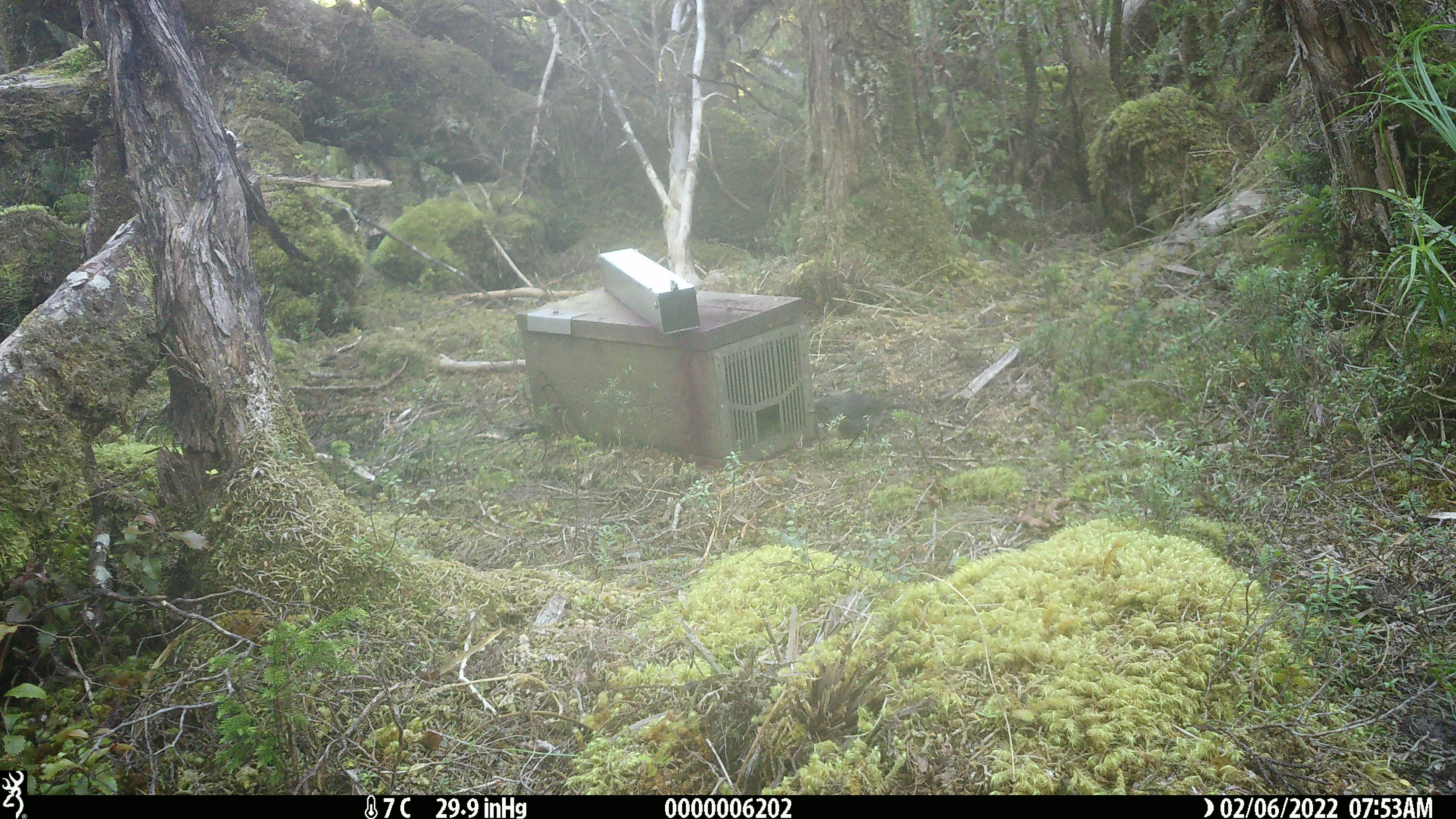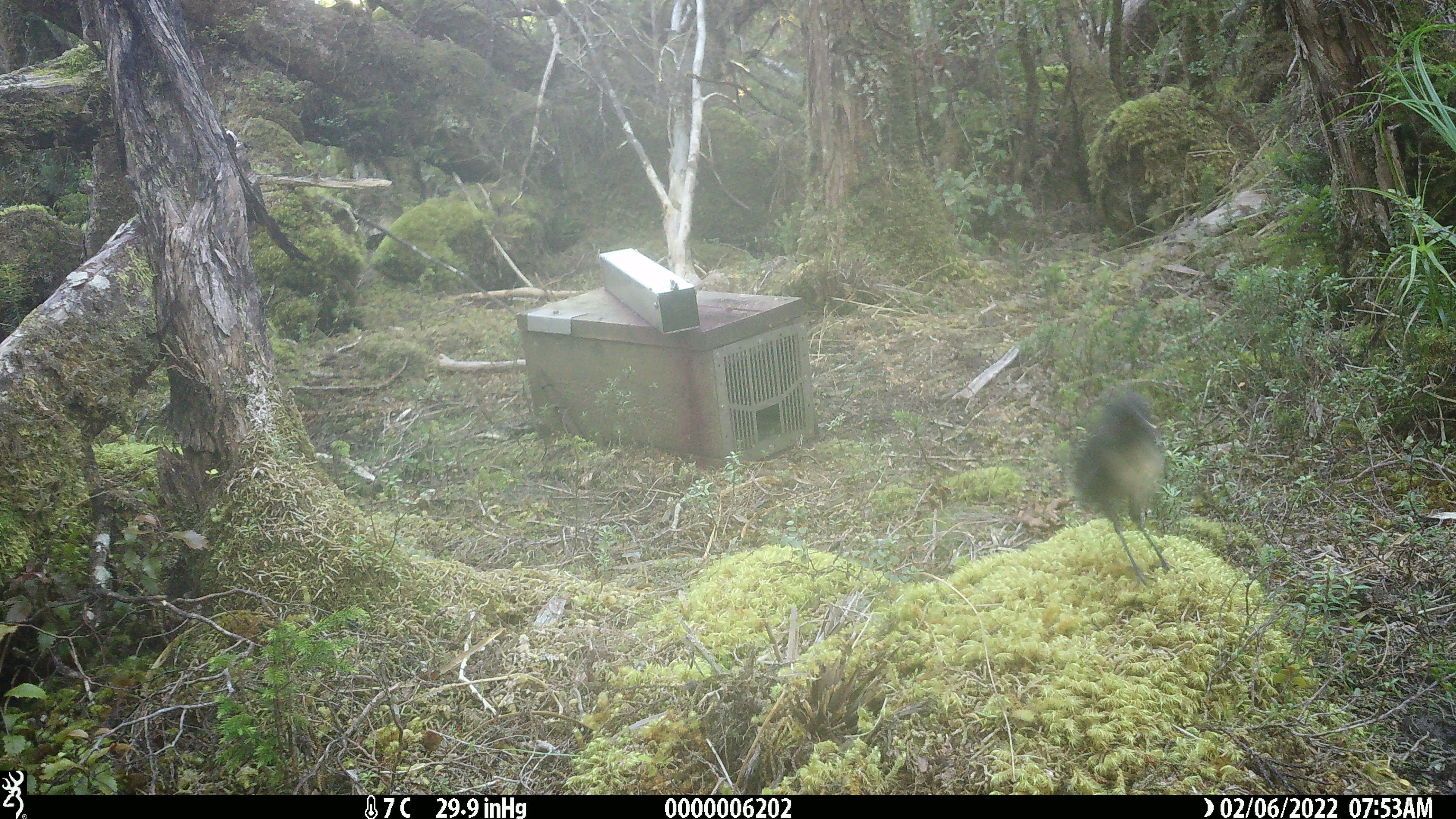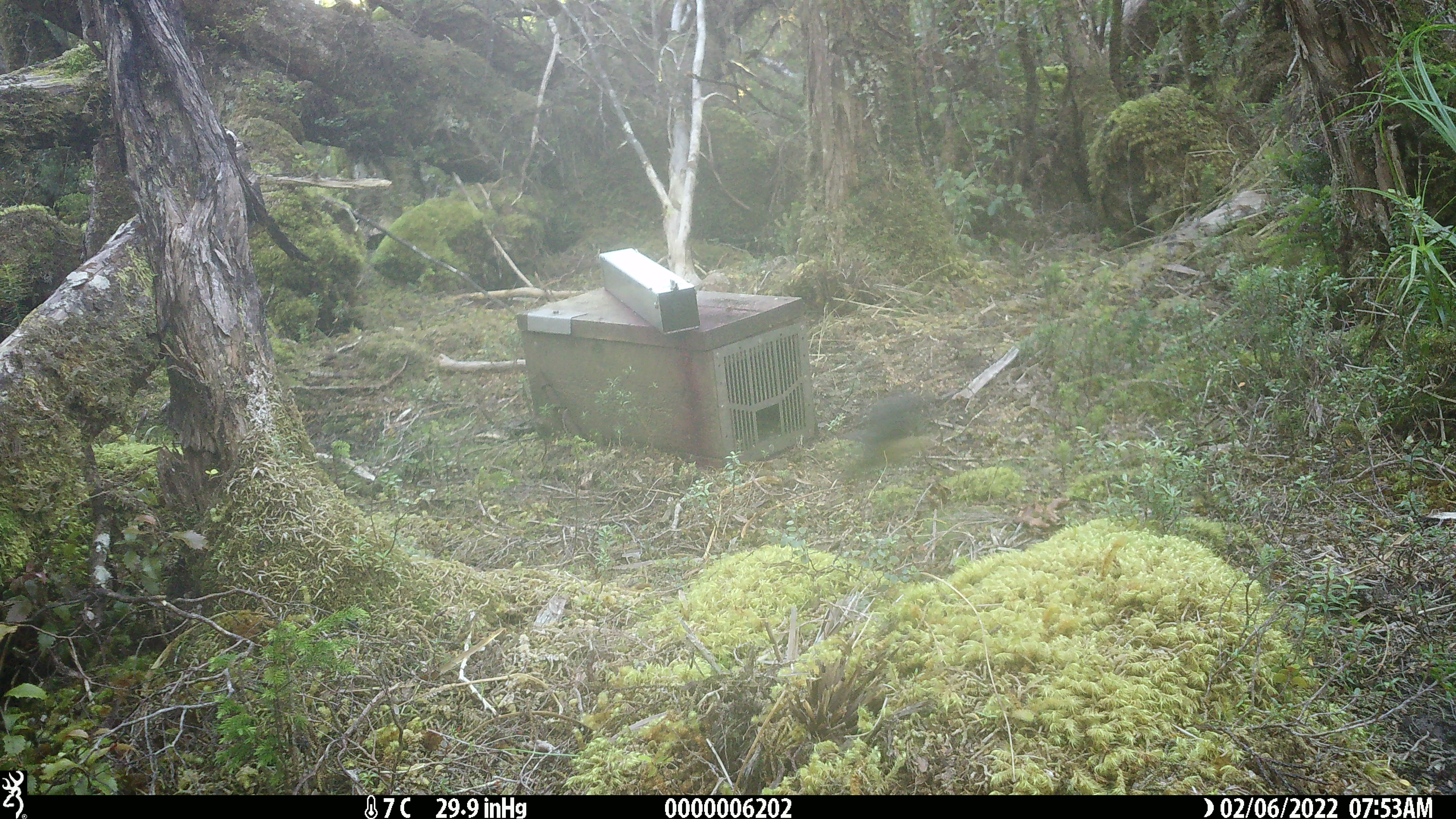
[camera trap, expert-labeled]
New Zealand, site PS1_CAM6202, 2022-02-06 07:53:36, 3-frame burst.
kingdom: Animalia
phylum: Chordata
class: Aves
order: Passeriformes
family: Petroicidae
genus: Petroica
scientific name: Petroica australis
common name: new zealand robin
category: robin